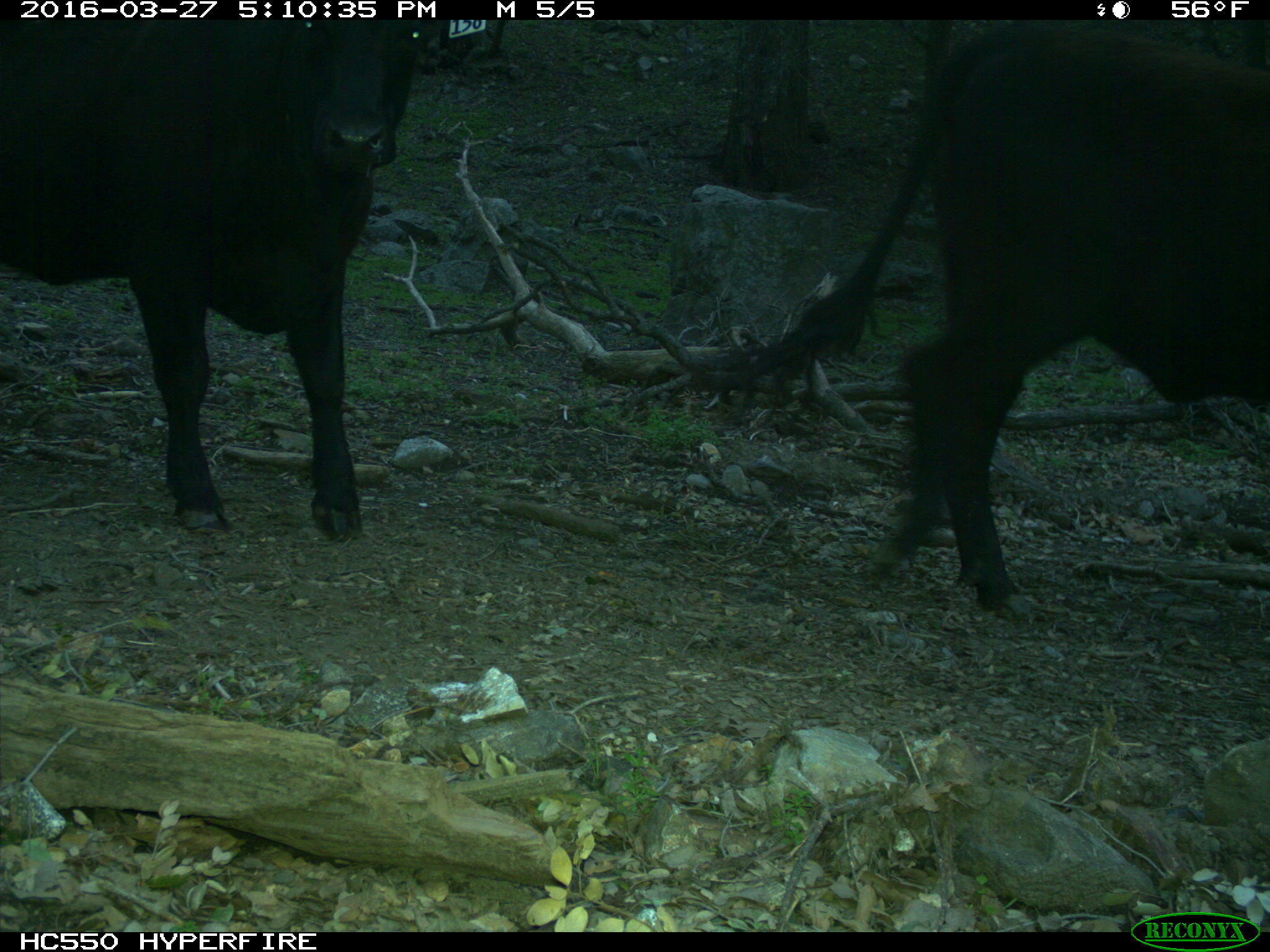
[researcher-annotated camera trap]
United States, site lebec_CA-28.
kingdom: Animalia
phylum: Chordata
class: Mammalia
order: Artiodactyla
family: Bovidae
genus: Bos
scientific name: Bos taurus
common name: domestic cow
Bos taurus (domestic cow).